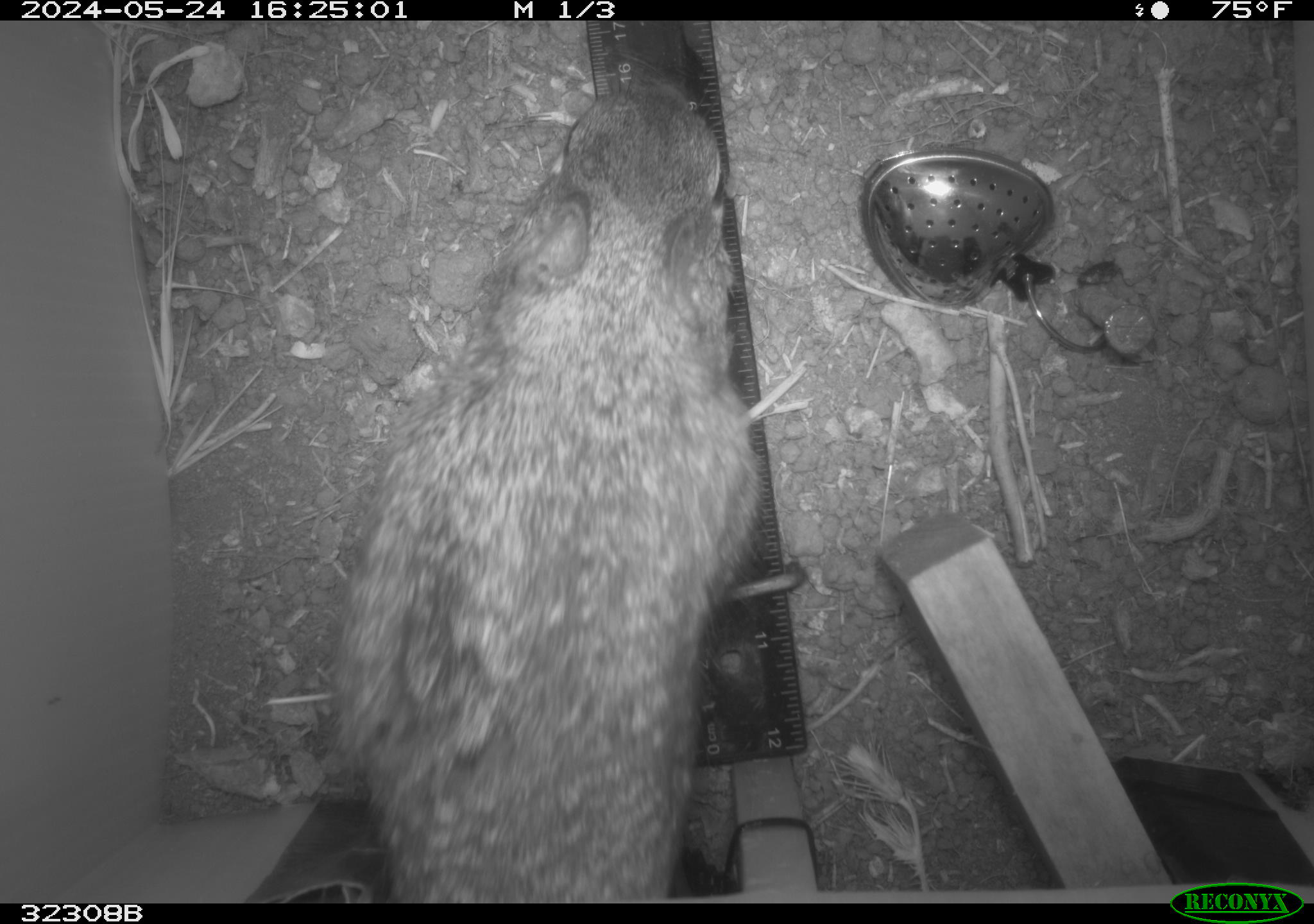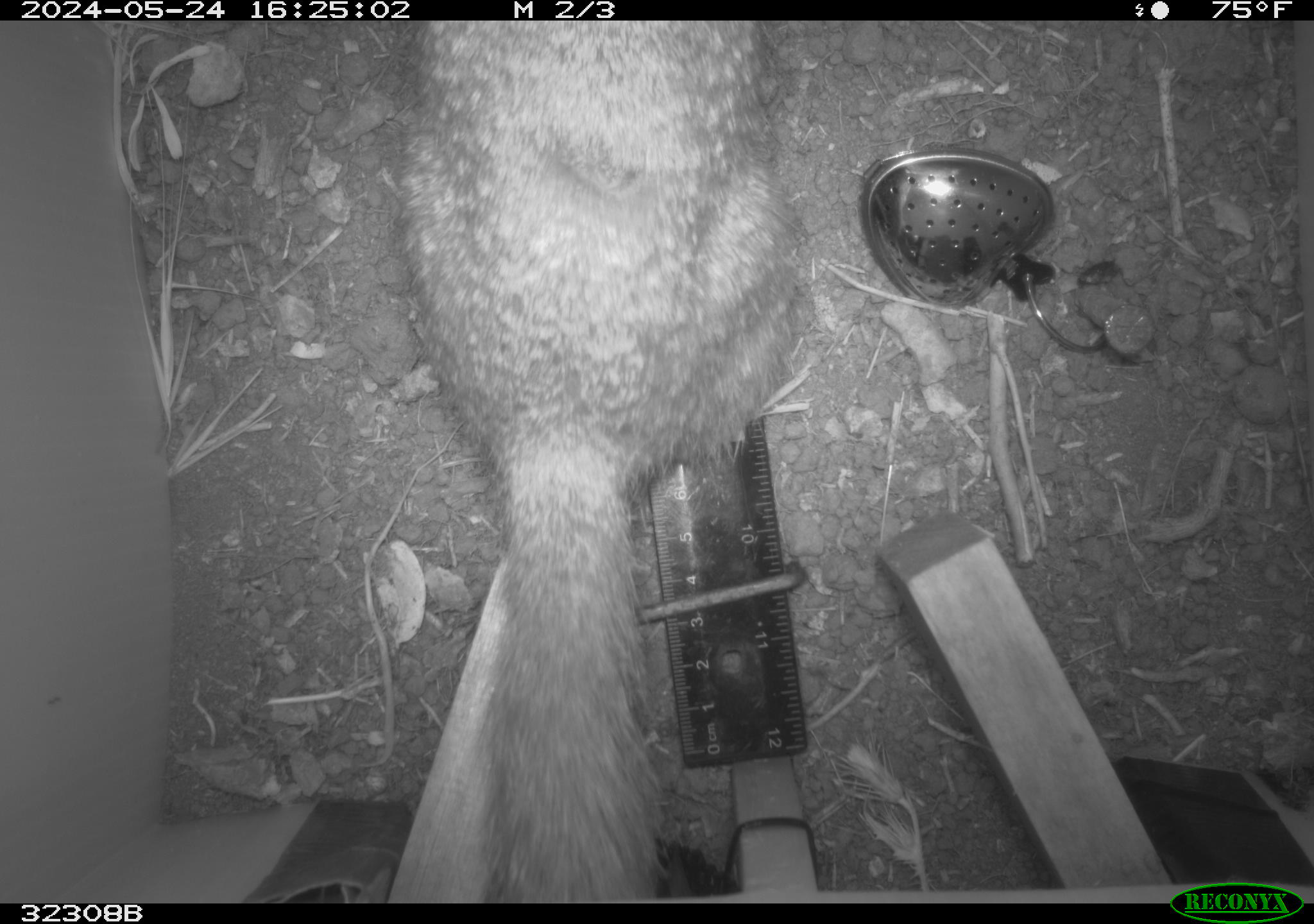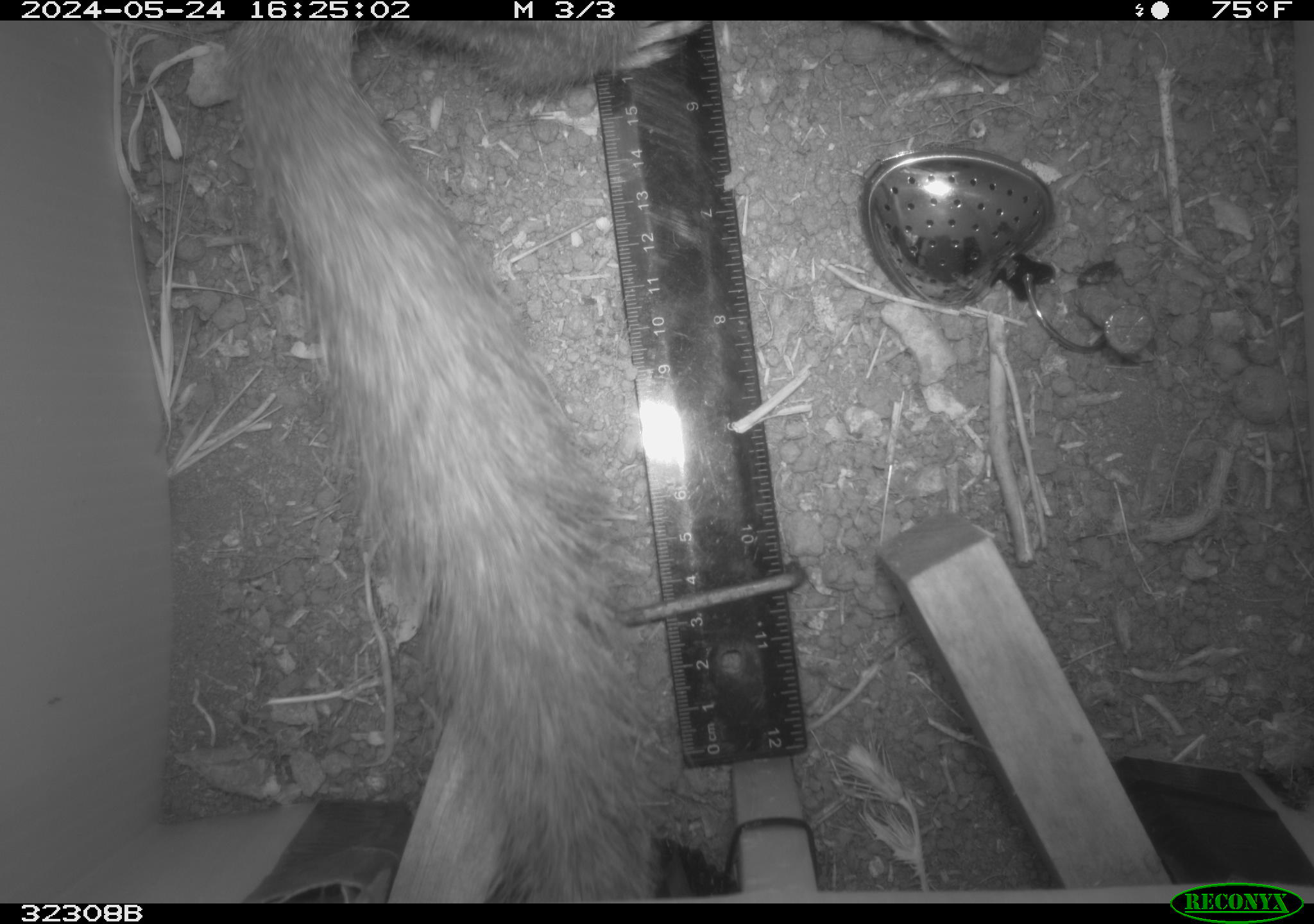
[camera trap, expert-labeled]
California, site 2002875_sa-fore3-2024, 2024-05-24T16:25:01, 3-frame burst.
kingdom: Animalia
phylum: Chordata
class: Mammalia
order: Rodentia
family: Sciuridae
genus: Otospermophilus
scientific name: Otospermophilus beecheyi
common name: california ground squirrel